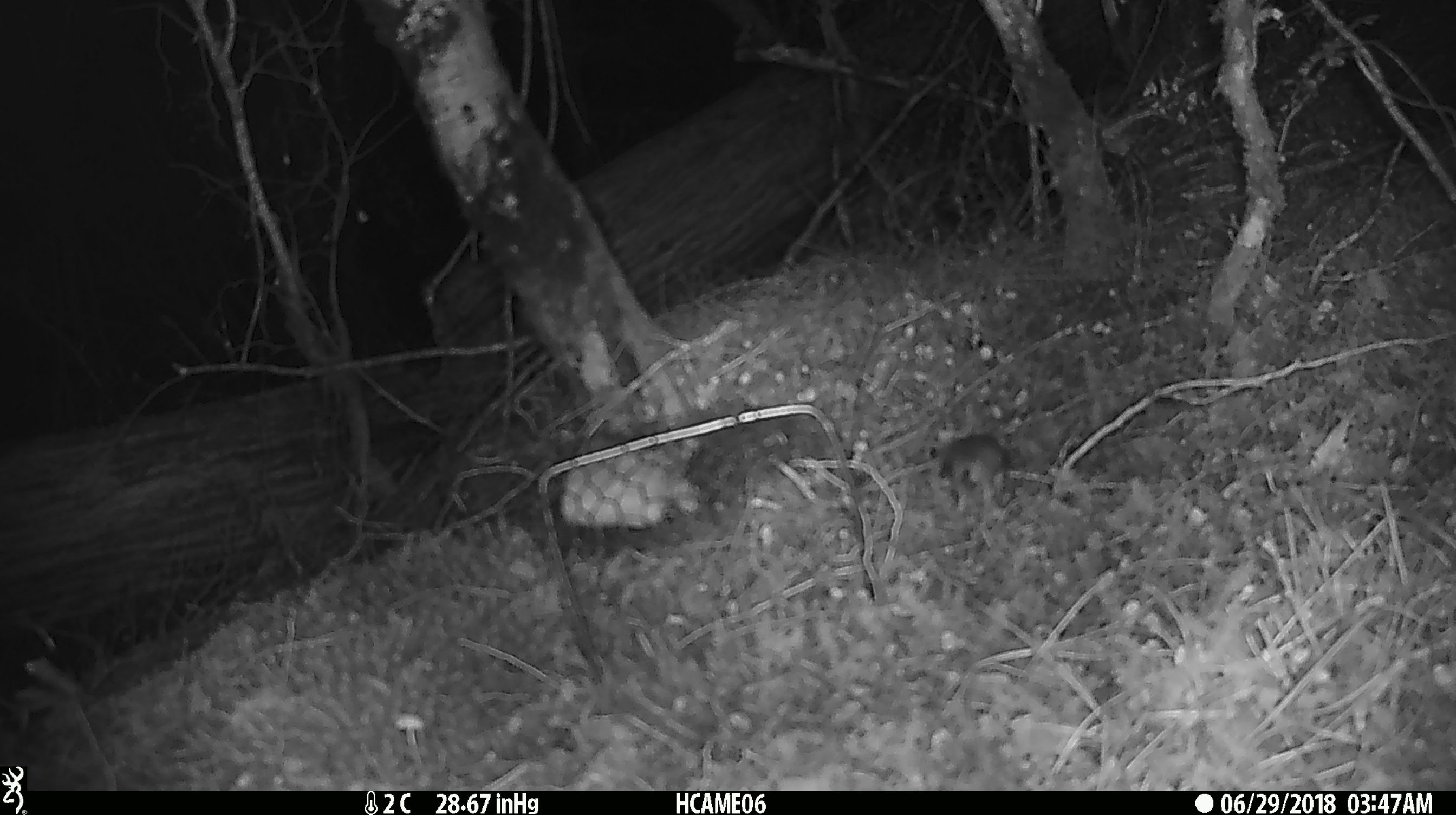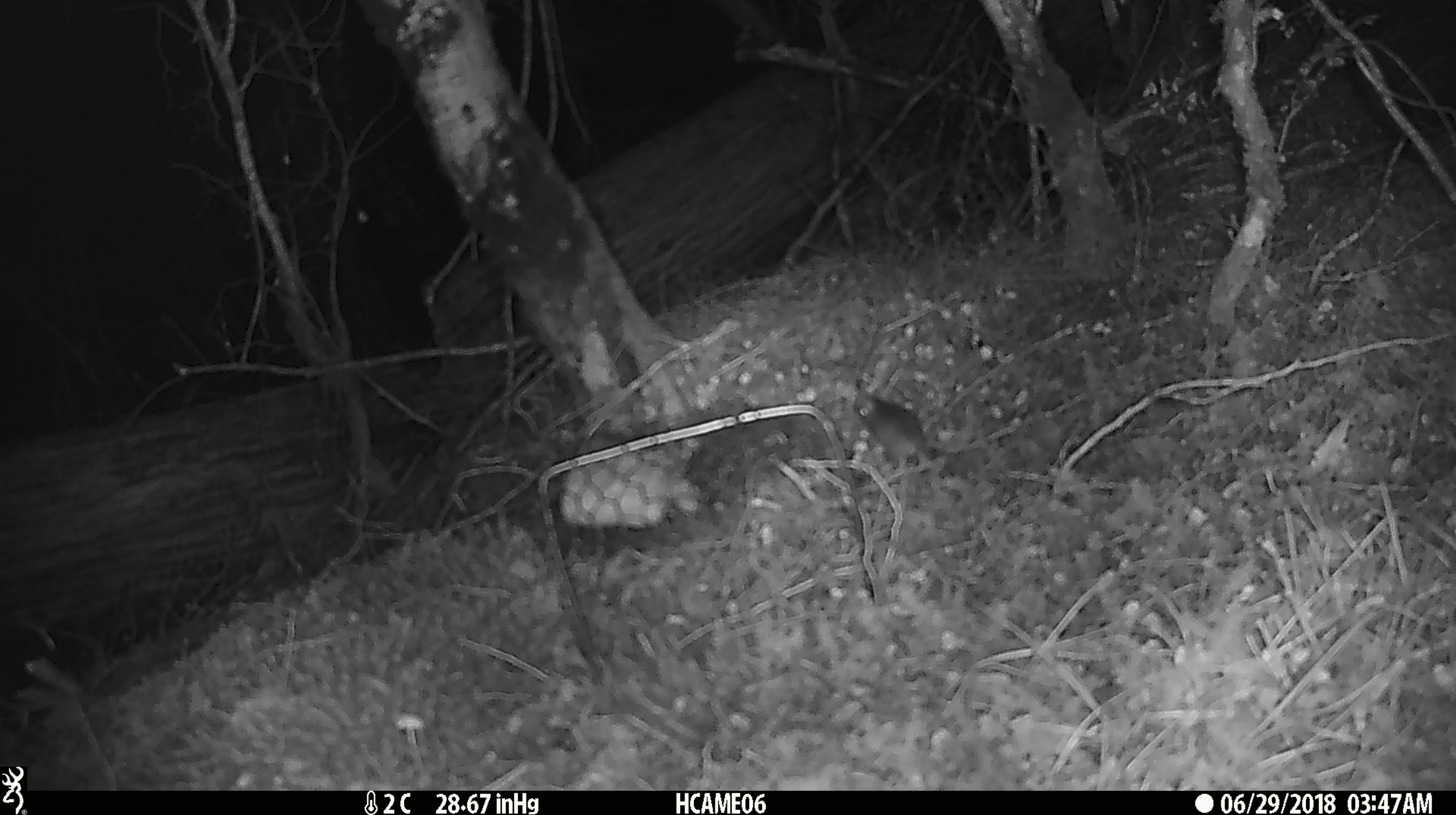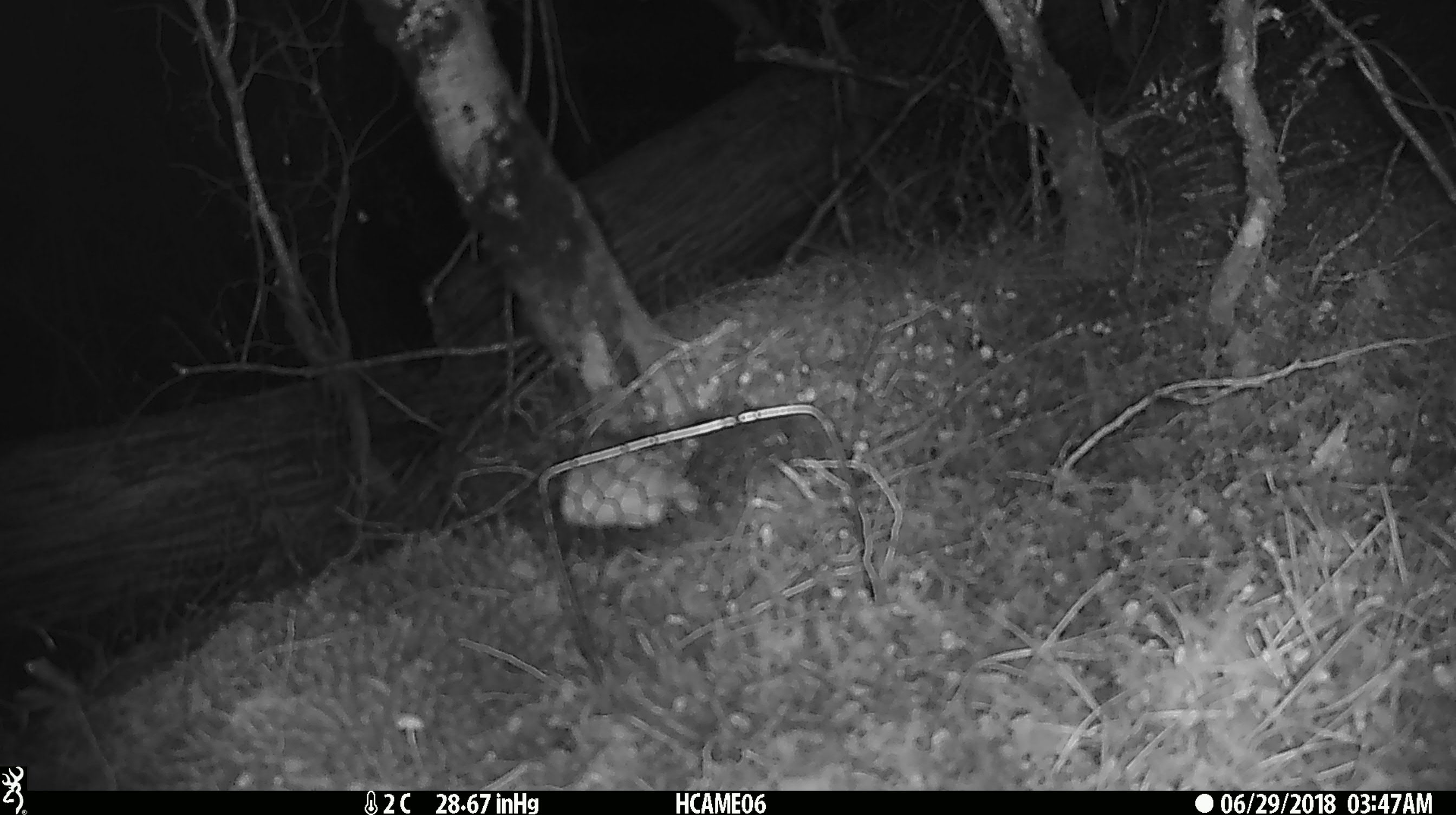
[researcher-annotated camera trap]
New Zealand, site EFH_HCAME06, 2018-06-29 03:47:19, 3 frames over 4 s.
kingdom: Animalia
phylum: Chordata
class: Mammalia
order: Rodentia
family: Muridae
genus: Mus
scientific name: Mus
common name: mouse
Mouse (Mus).